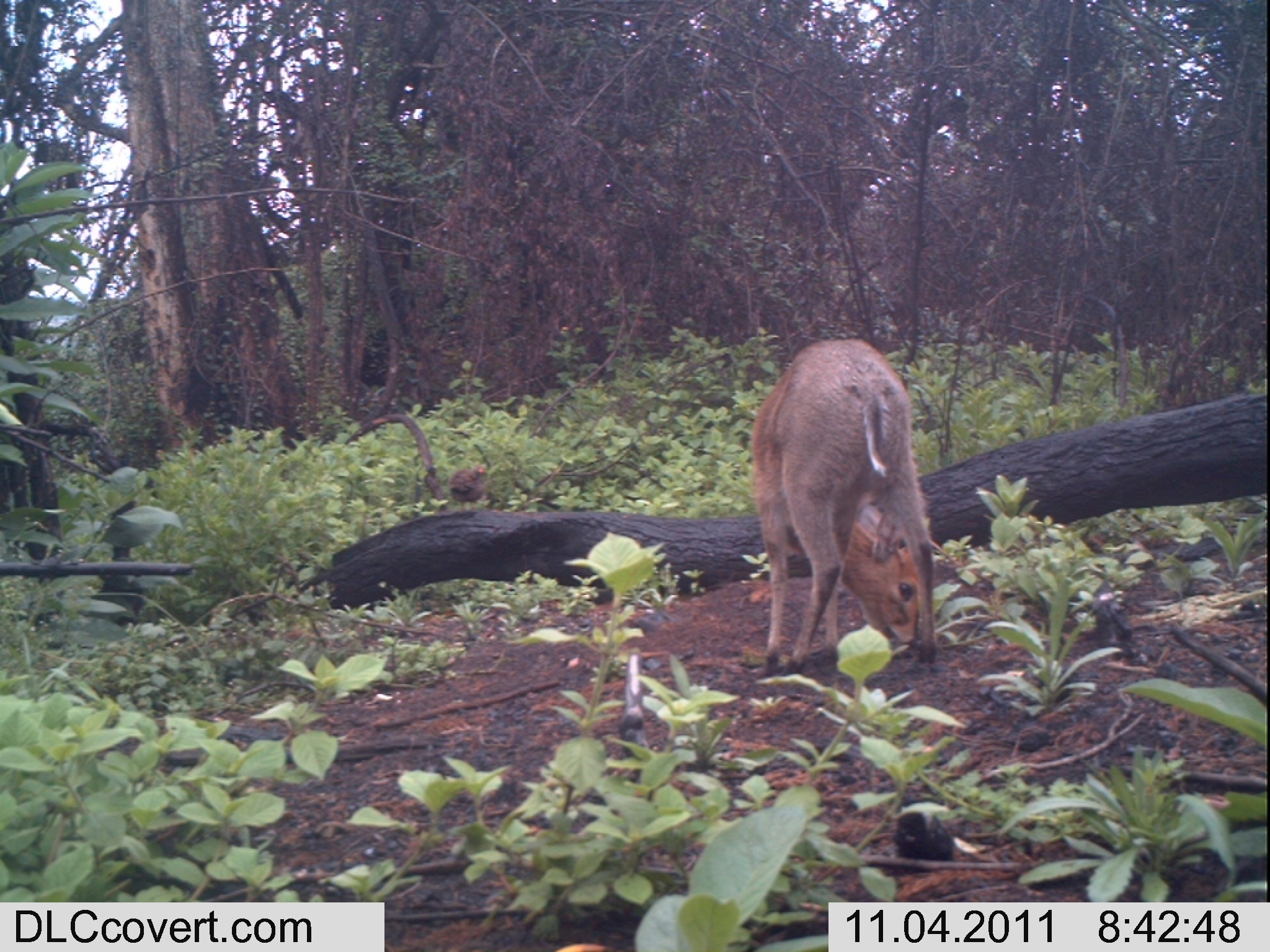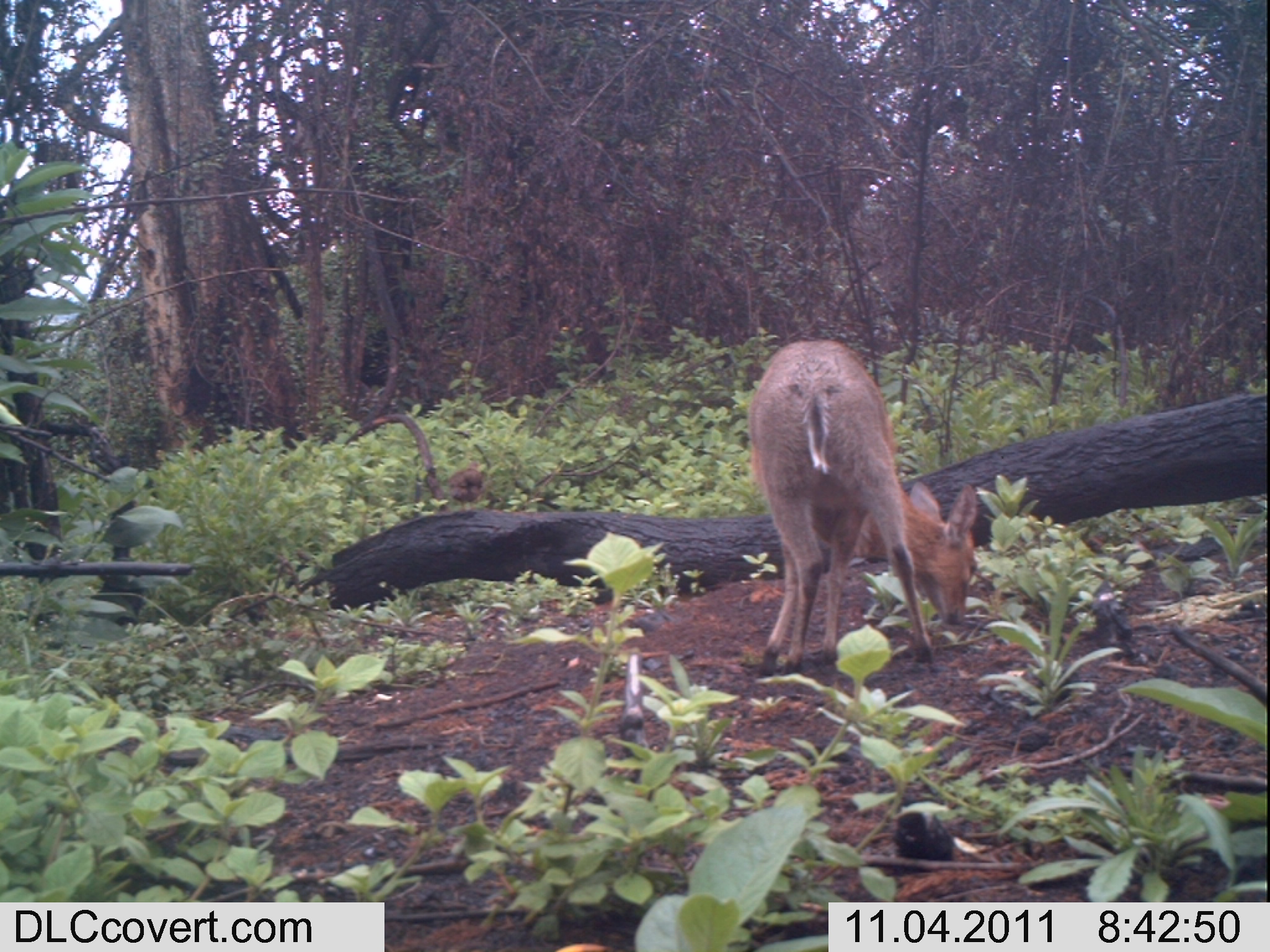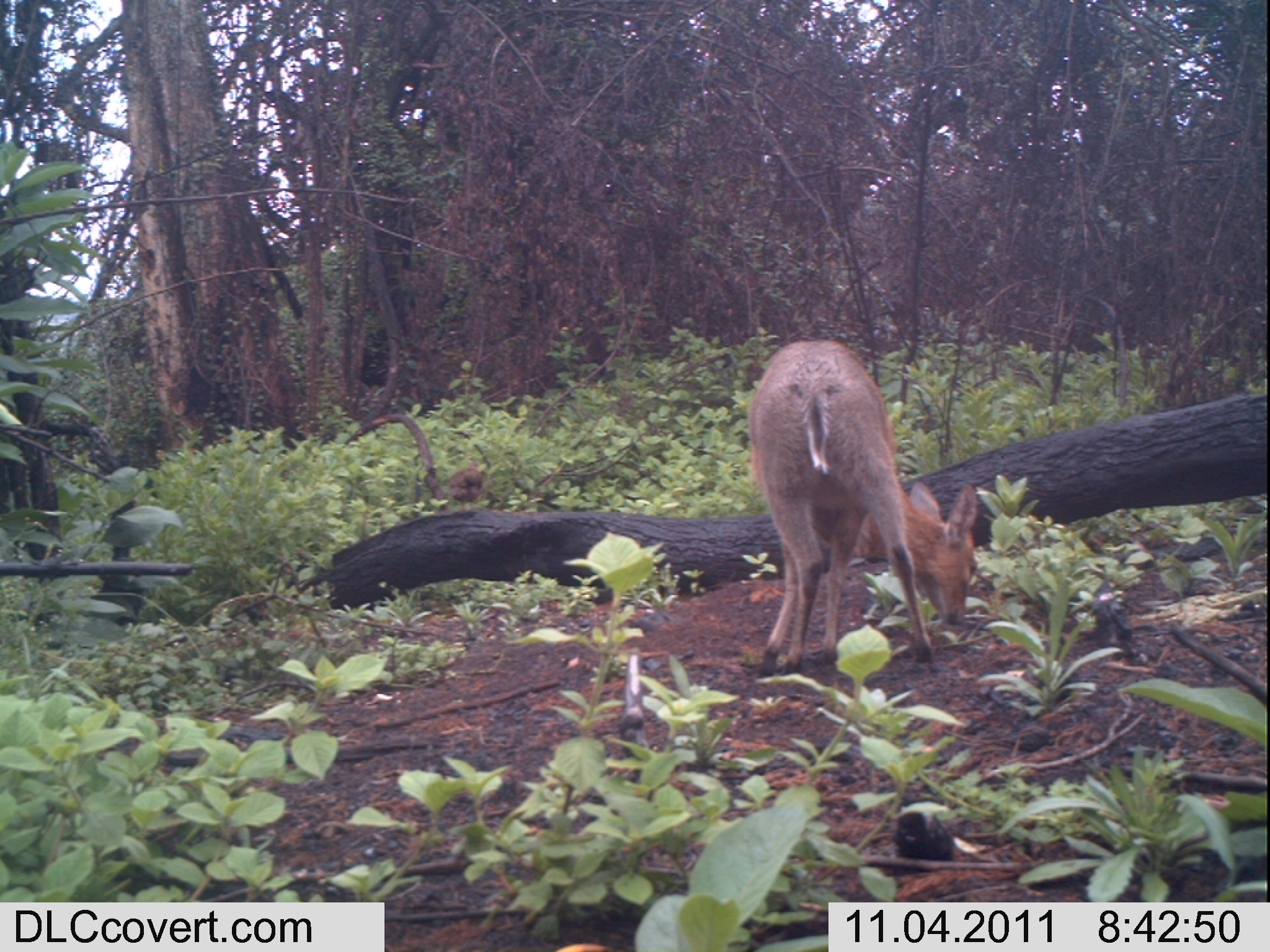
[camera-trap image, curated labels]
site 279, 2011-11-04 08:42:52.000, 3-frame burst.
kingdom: Animalia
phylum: Chordata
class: Aves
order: Galliformes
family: Phasianidae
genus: Francolinus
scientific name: Francolinus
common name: francolins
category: francolinus sp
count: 1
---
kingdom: Animalia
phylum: Chordata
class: Mammalia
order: Artiodactyla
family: Bovidae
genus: Sylvicapra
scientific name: Sylvicapra grimmia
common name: bush duiker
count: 1